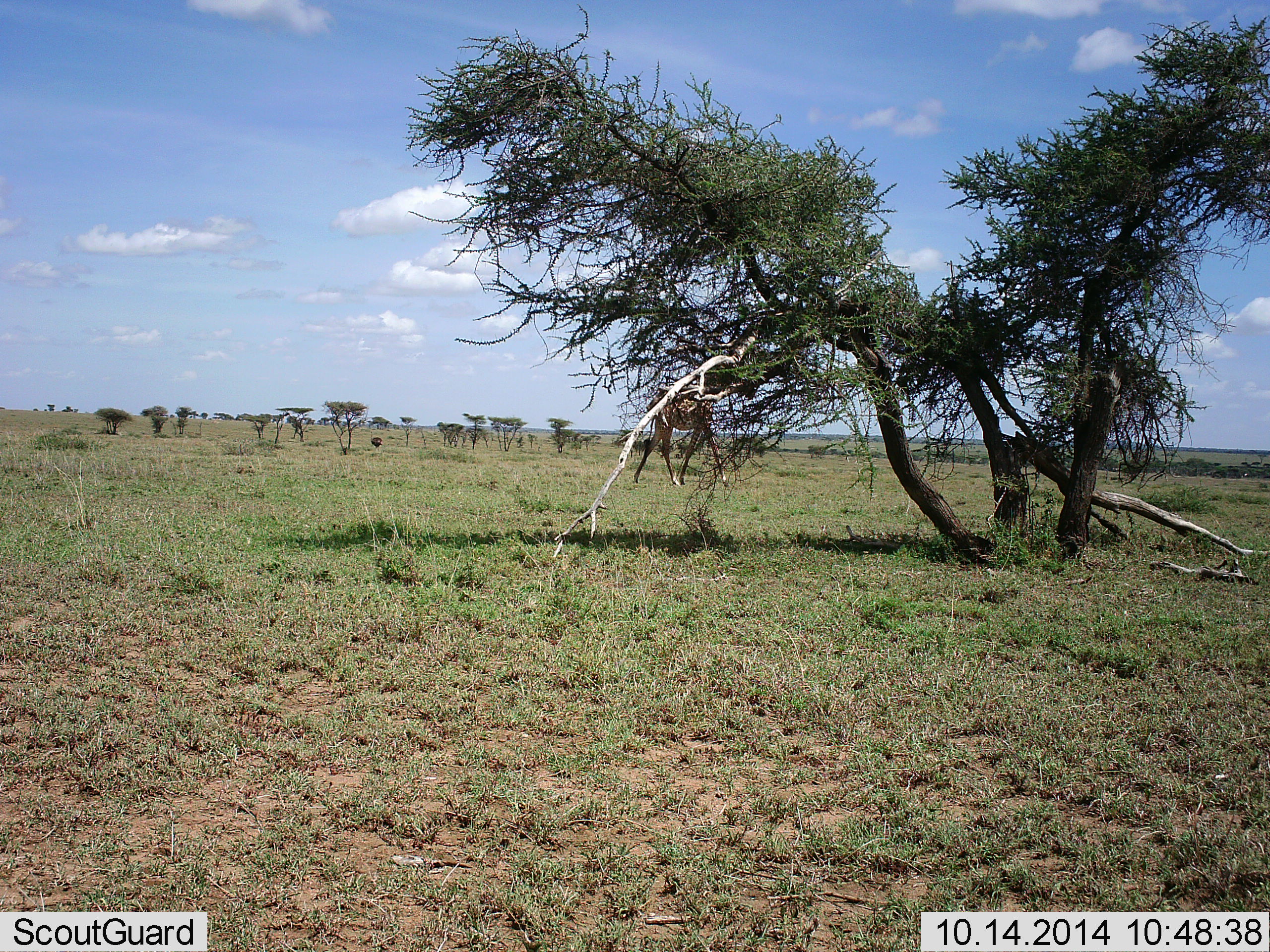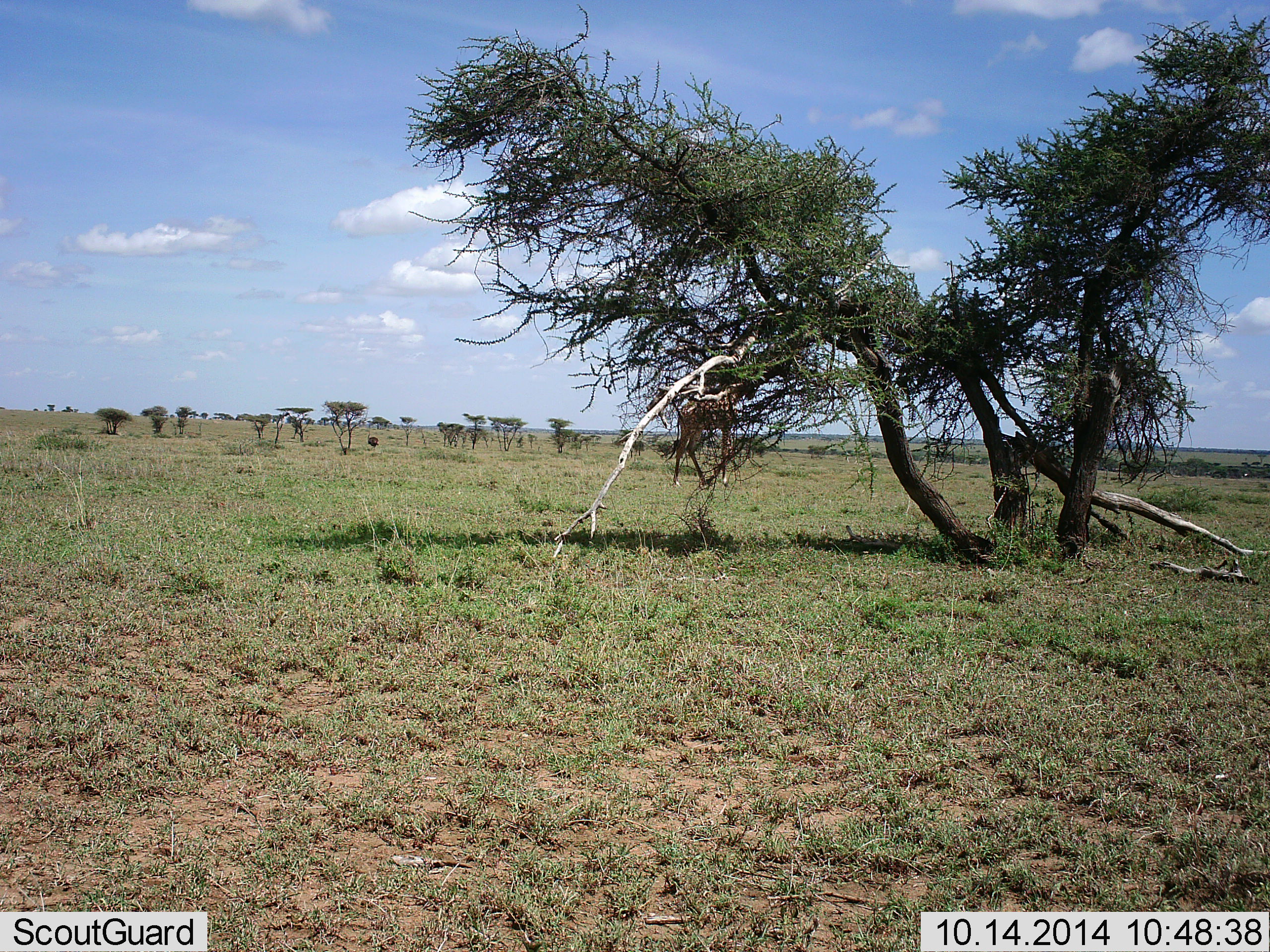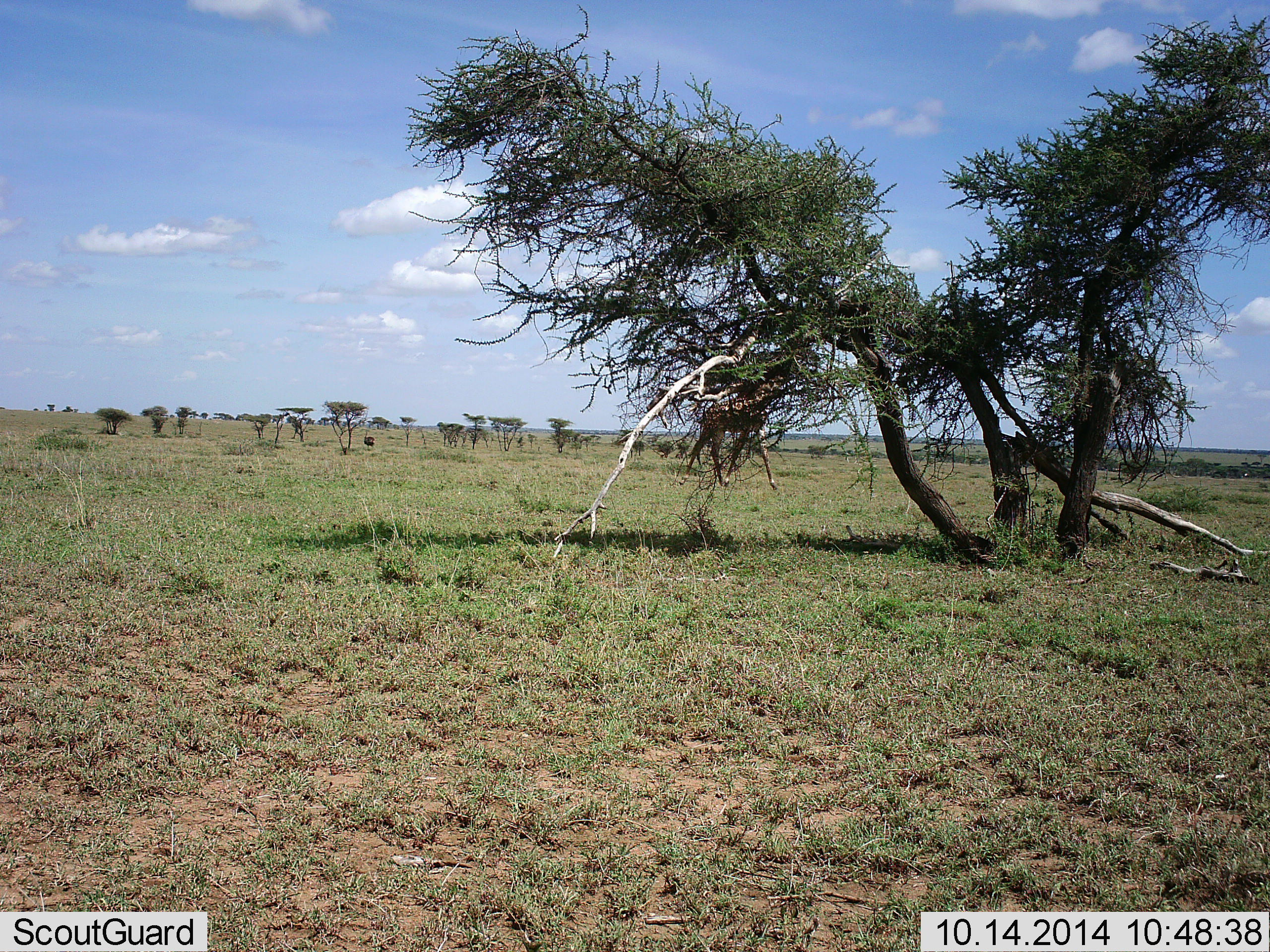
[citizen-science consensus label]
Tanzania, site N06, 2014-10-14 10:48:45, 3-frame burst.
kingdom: Animalia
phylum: Chordata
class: Mammalia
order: Artiodactyla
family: Giraffidae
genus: Giraffa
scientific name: Giraffa camelopardalis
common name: giraffe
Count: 1.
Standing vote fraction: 0%.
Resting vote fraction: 0%.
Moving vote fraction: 100%.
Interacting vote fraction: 0%.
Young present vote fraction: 0%.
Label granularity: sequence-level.